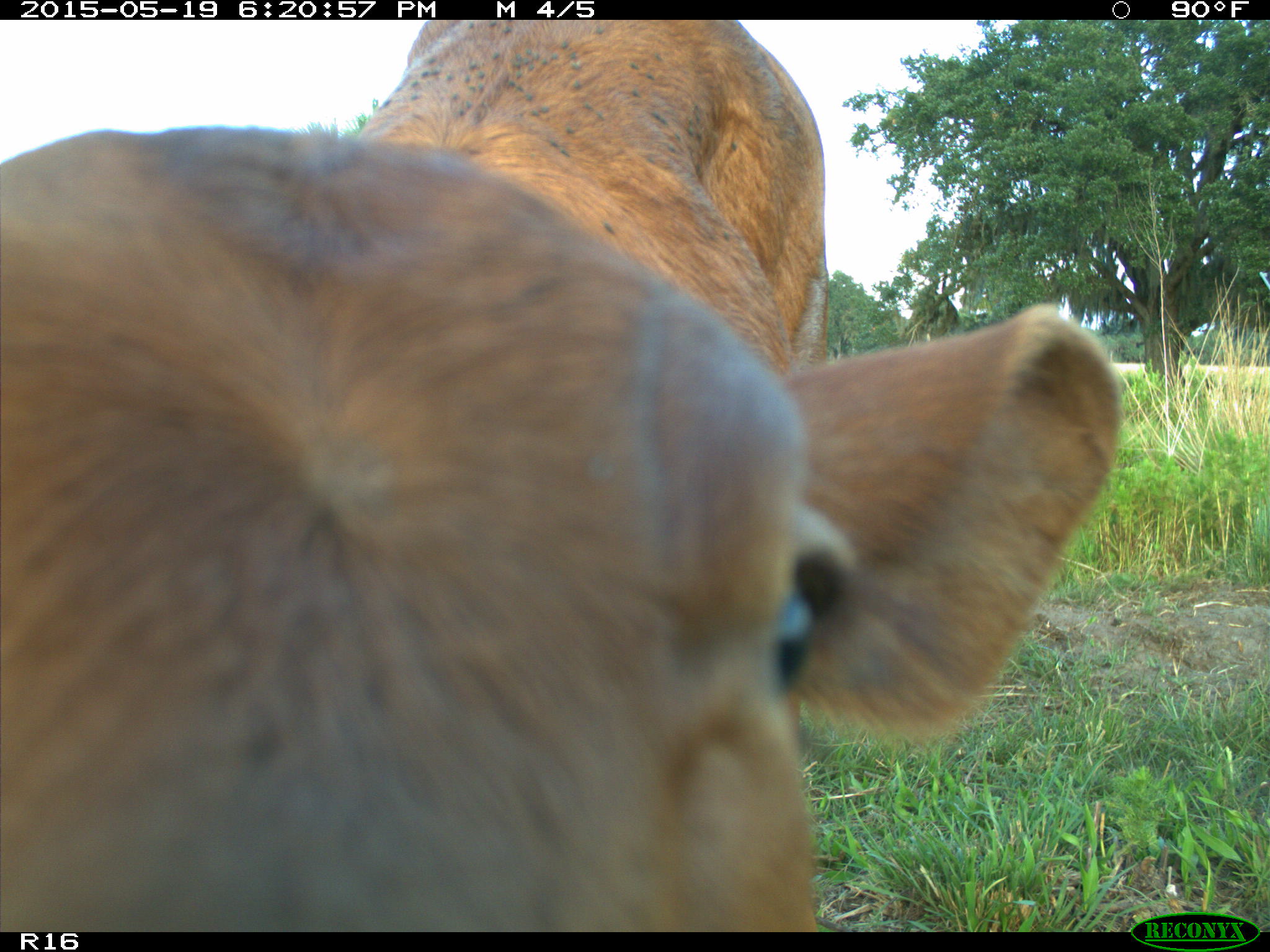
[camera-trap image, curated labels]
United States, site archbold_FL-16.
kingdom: Animalia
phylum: Chordata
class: Mammalia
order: Artiodactyla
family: Bovidae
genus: Bos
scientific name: Bos taurus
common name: domestic cow